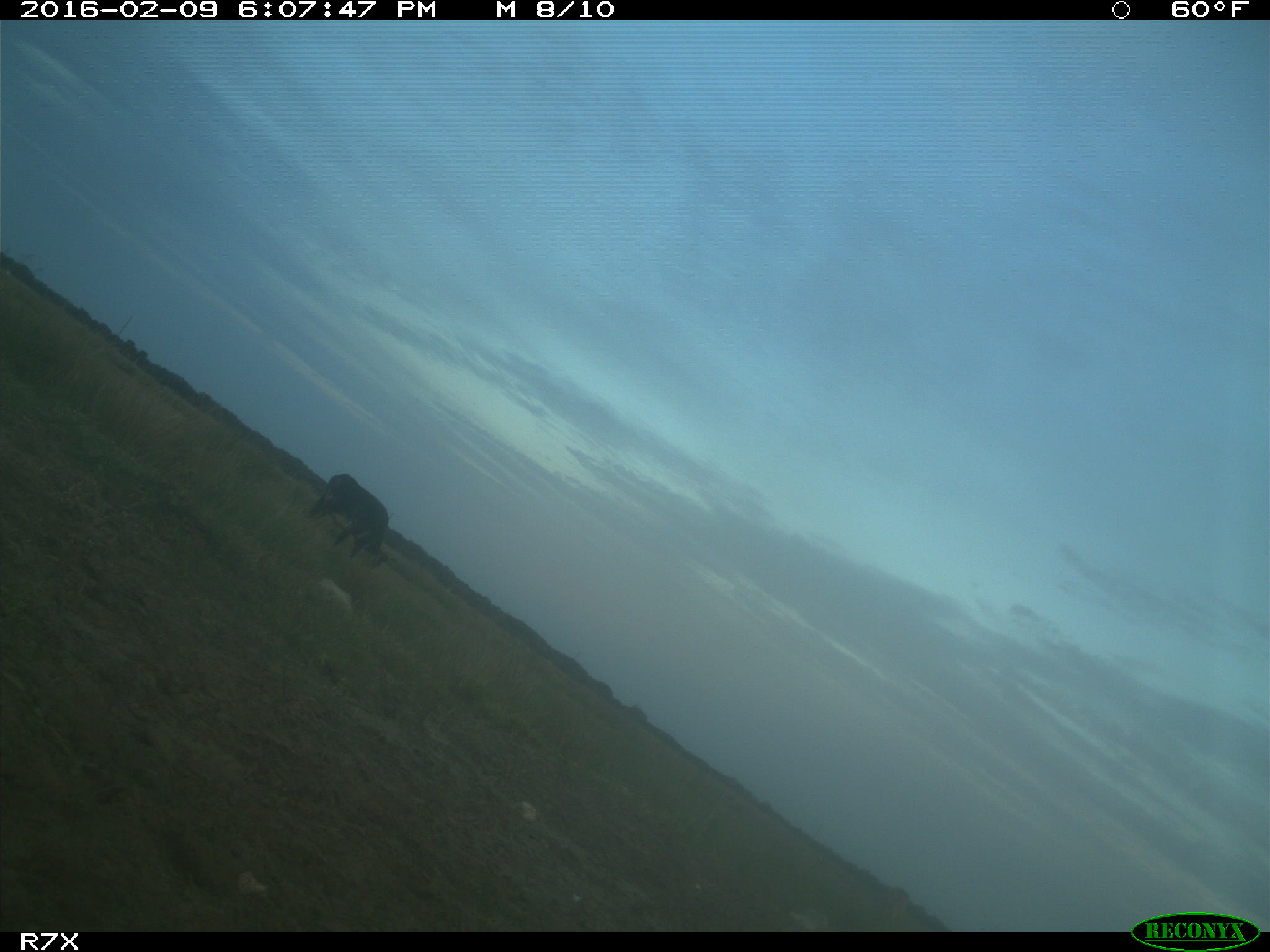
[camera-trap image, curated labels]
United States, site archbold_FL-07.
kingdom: Animalia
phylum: Chordata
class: Mammalia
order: Artiodactyla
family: Bovidae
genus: Bos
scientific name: Bos taurus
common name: domestic cow